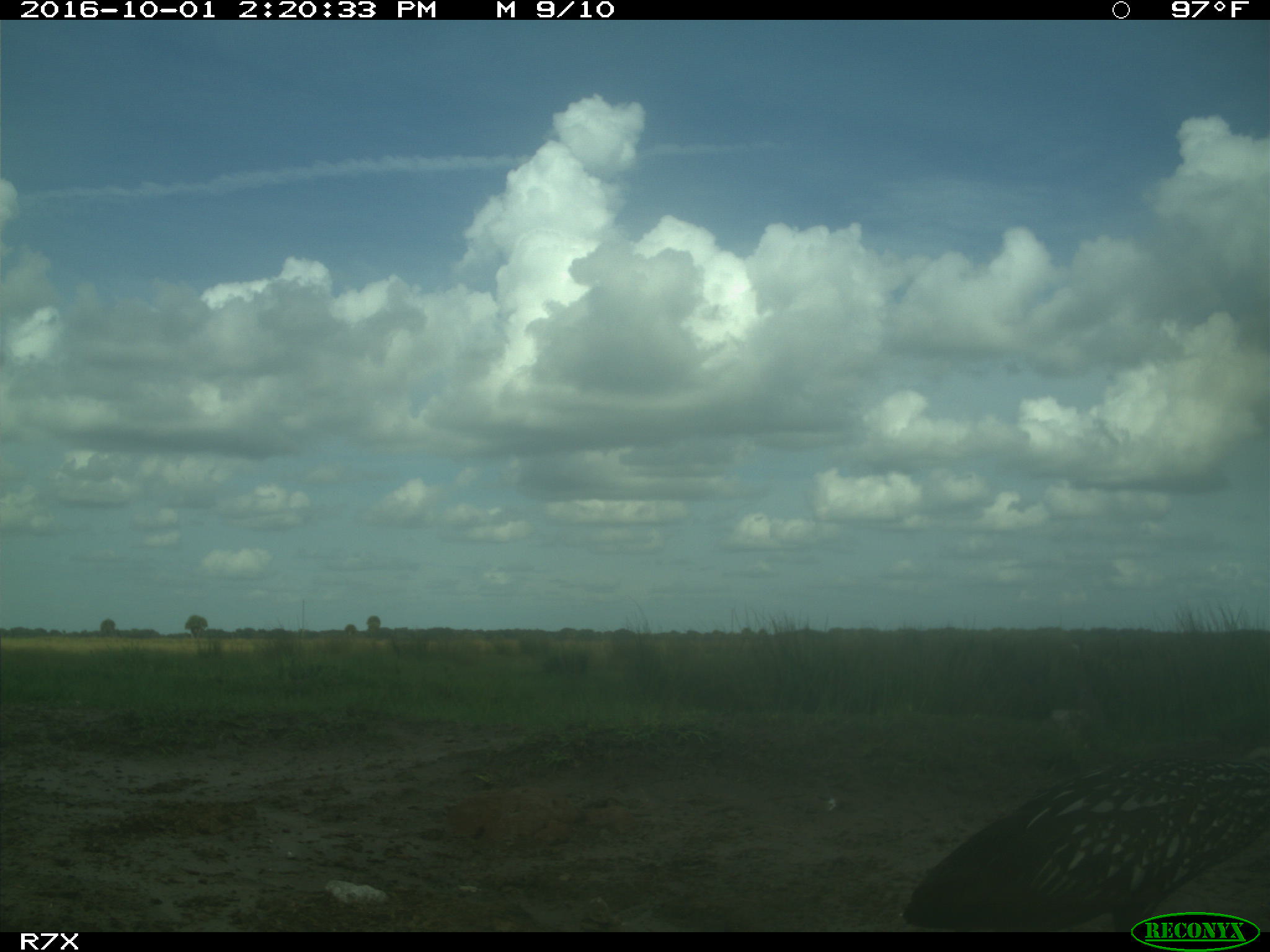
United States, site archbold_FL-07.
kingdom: Animalia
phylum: Chordata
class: Aves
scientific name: Aves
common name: birds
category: unidentified bird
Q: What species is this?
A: Unidentified bird (birds) (Aves).